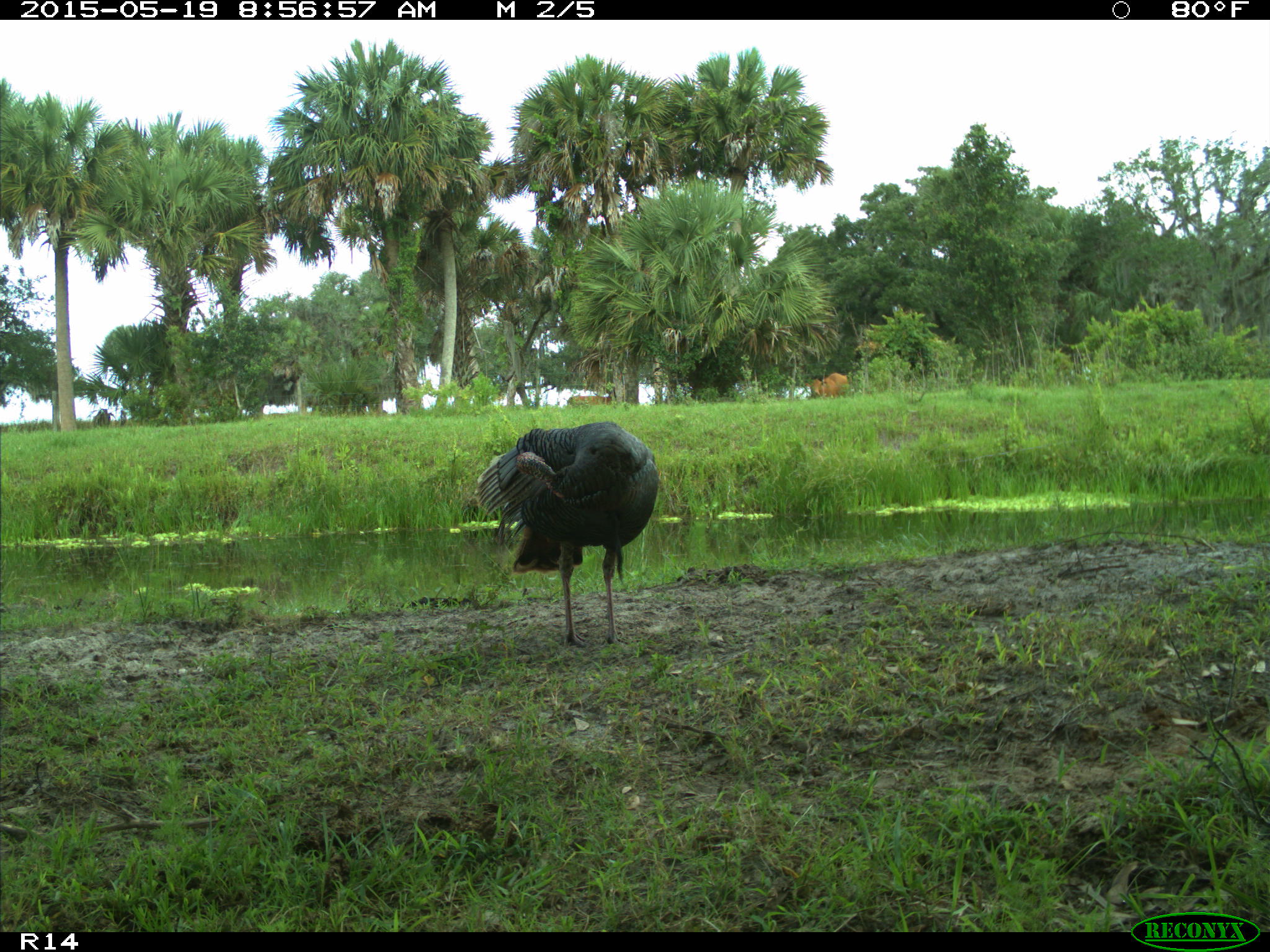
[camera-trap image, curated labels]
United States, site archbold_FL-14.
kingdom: Animalia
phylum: Chordata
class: Mammalia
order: Artiodactyla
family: Bovidae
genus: Bos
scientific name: Bos taurus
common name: domestic cow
Bos taurus (domestic cow).